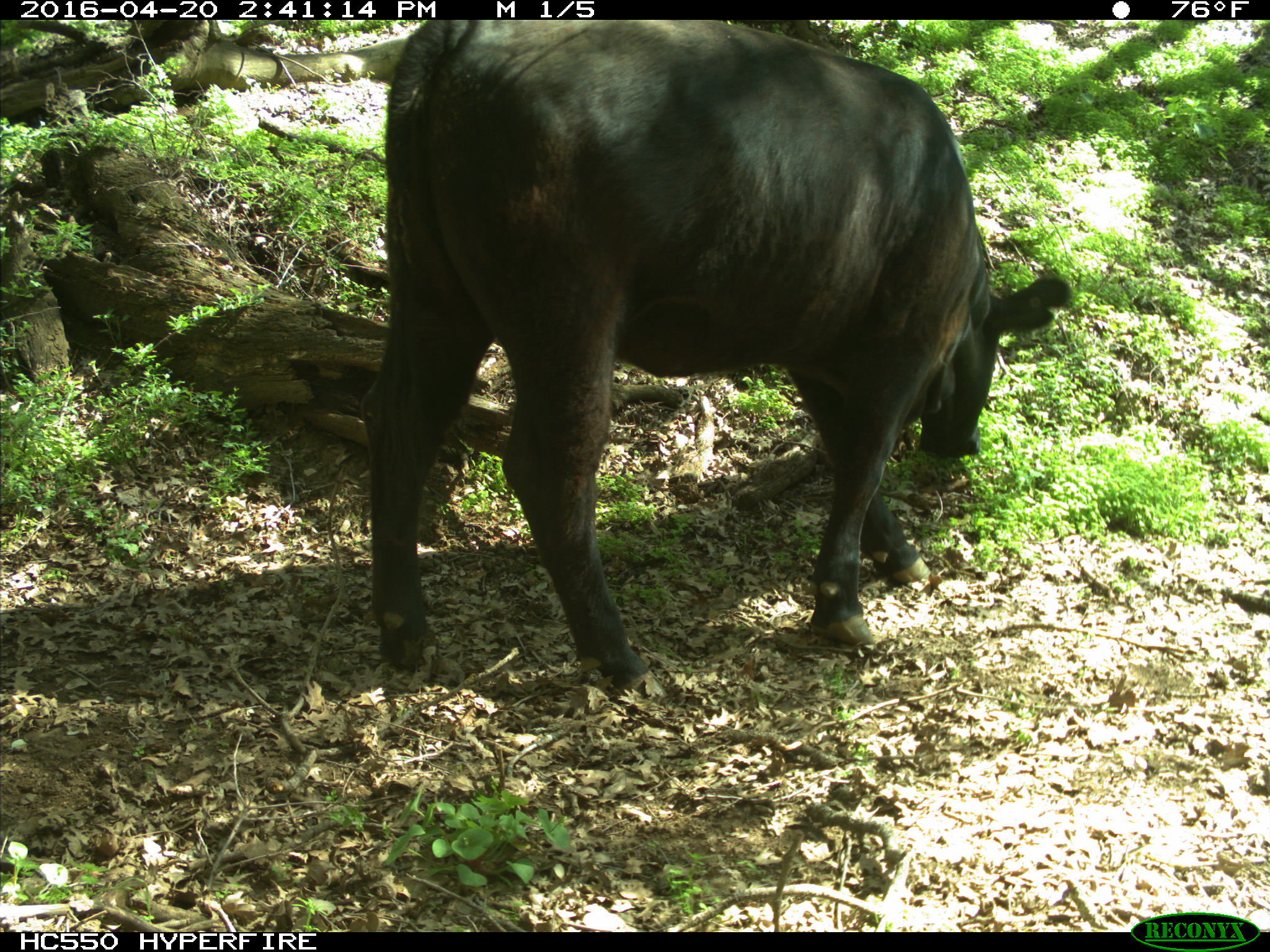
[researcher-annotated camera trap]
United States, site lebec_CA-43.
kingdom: Animalia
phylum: Chordata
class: Mammalia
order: Artiodactyla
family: Bovidae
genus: Bos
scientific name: Bos taurus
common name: domestic cow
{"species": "Bos taurus (domestic cow)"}